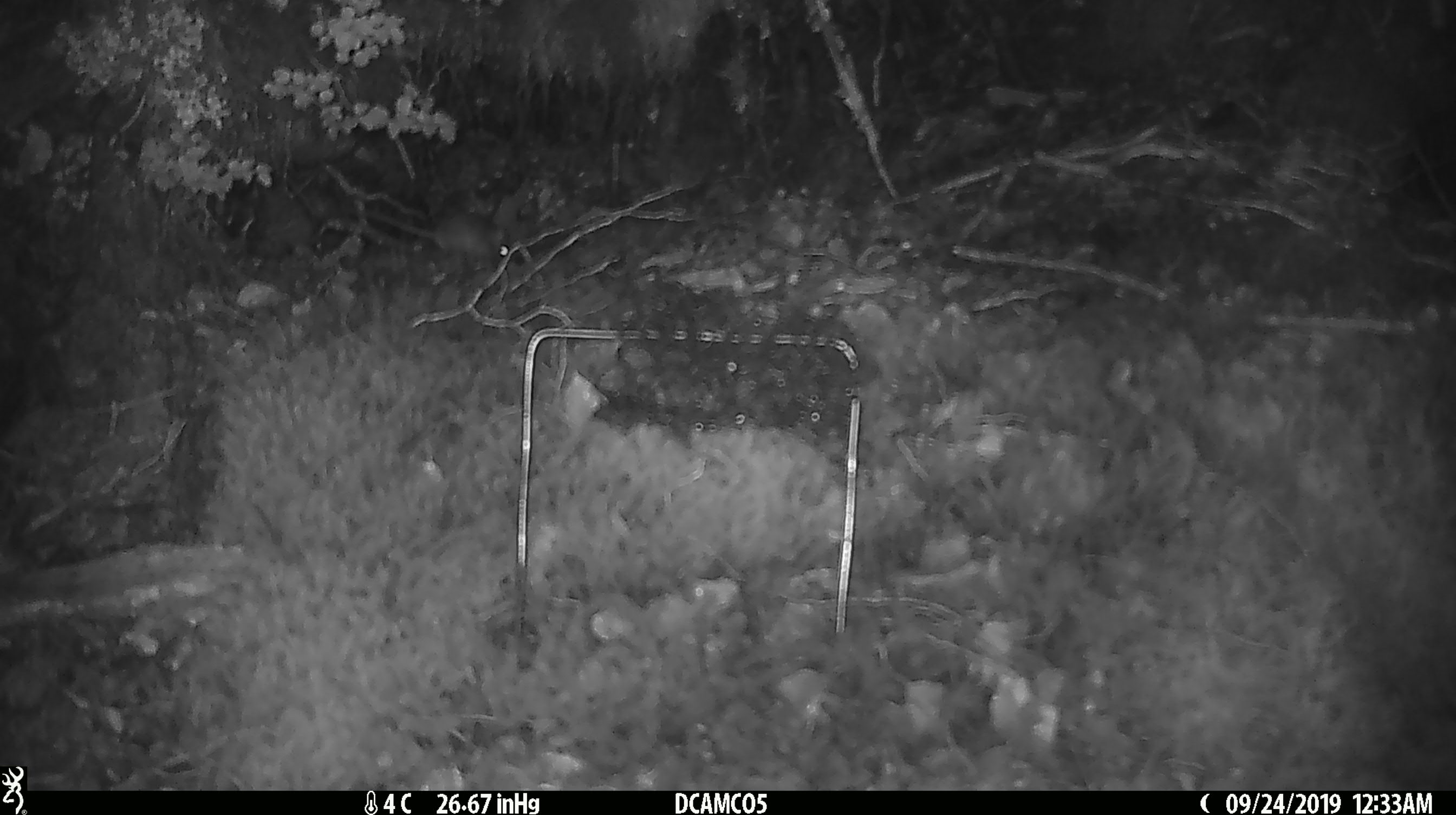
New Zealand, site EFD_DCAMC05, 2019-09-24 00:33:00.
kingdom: Animalia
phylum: Chordata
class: Mammalia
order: Rodentia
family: Muridae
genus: Mus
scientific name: Mus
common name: mouse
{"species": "mouse (Mus)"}